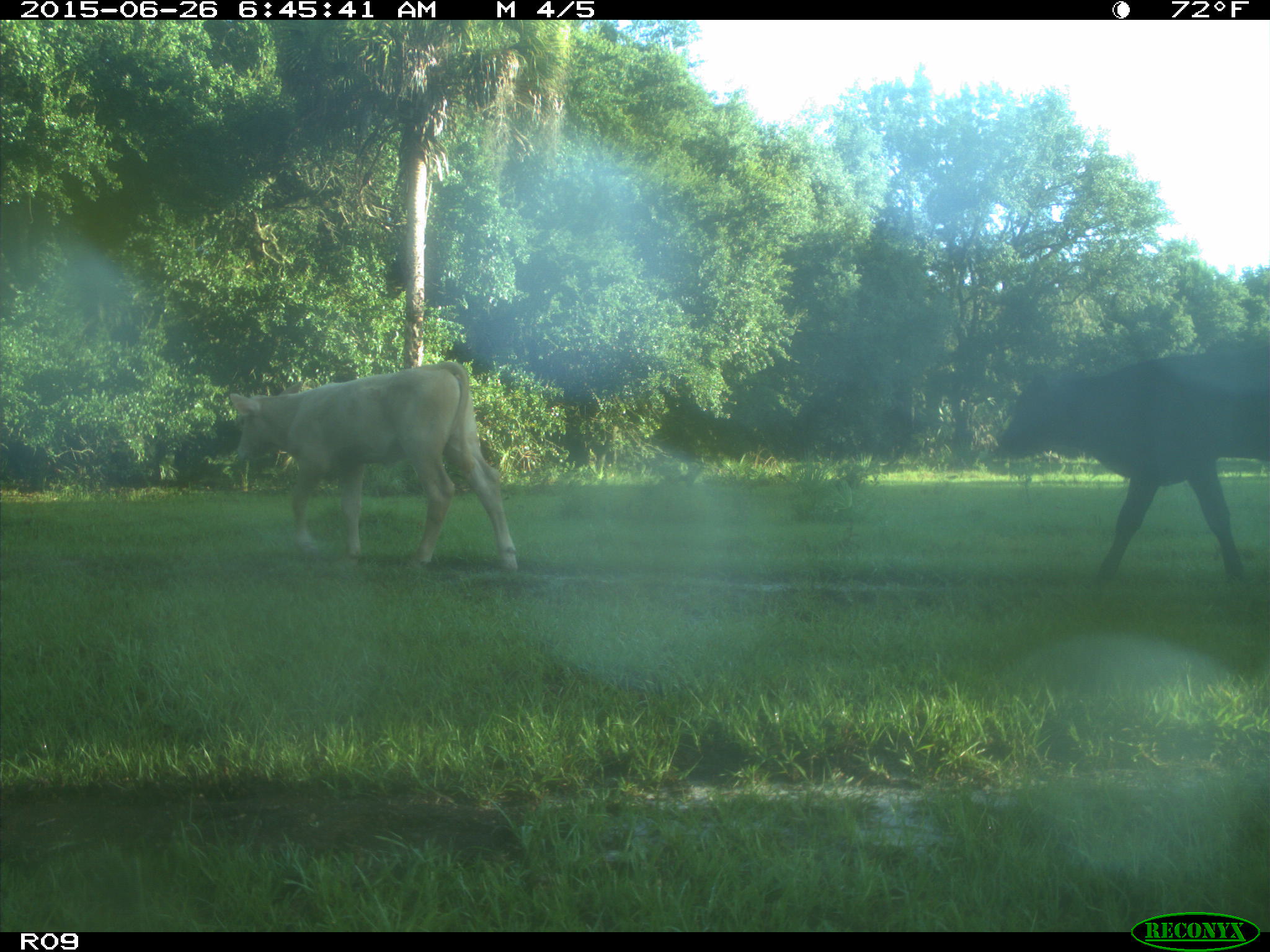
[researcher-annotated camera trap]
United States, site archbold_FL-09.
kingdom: Animalia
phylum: Chordata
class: Mammalia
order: Artiodactyla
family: Bovidae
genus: Bos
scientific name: Bos taurus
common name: domestic cow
Bos taurus (domestic cow).